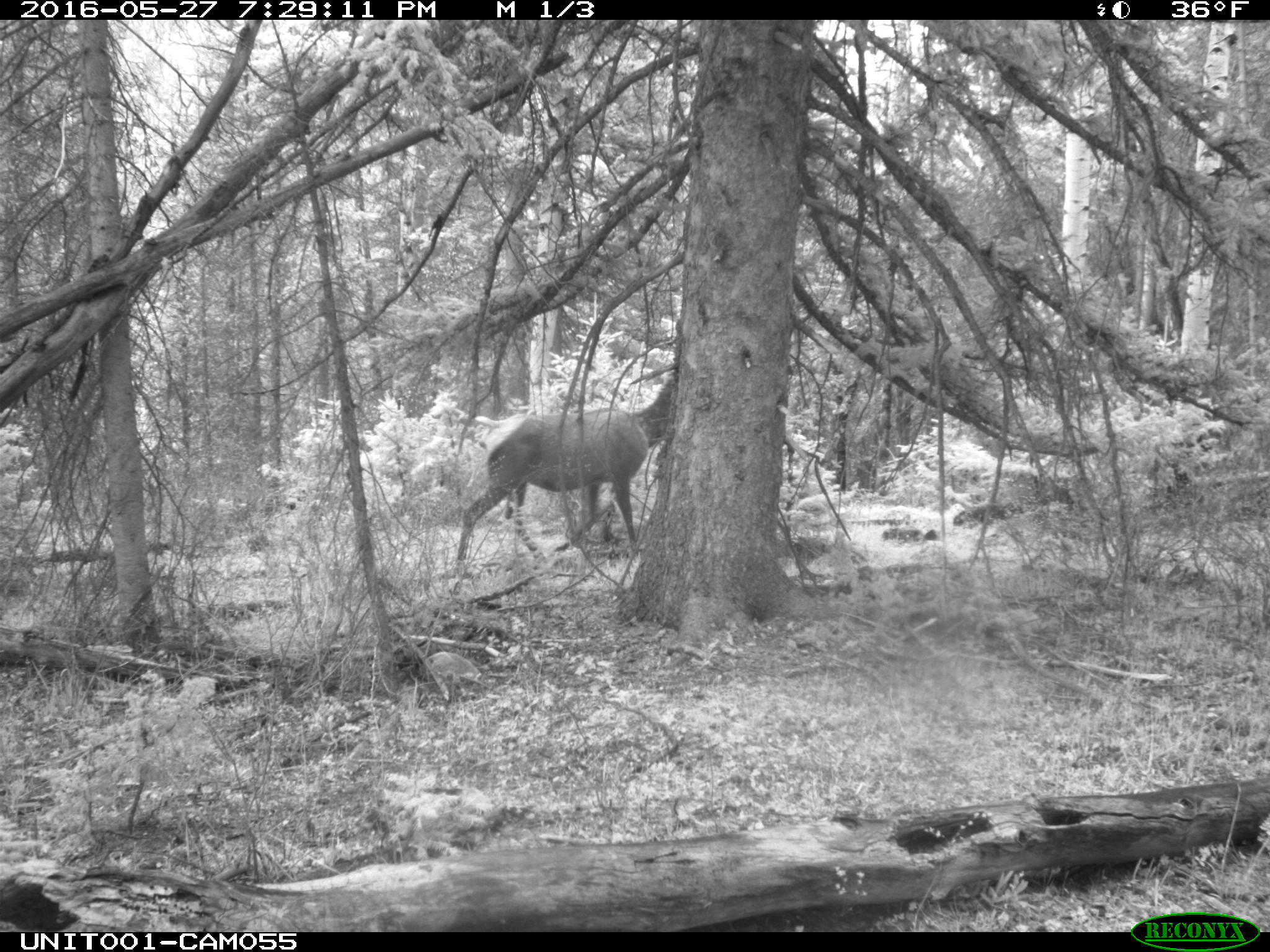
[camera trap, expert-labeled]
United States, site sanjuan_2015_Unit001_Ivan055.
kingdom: Animalia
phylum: Chordata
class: Mammalia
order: Artiodactyla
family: Cervidae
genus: Cervus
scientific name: Cervus elaphus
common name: red deer